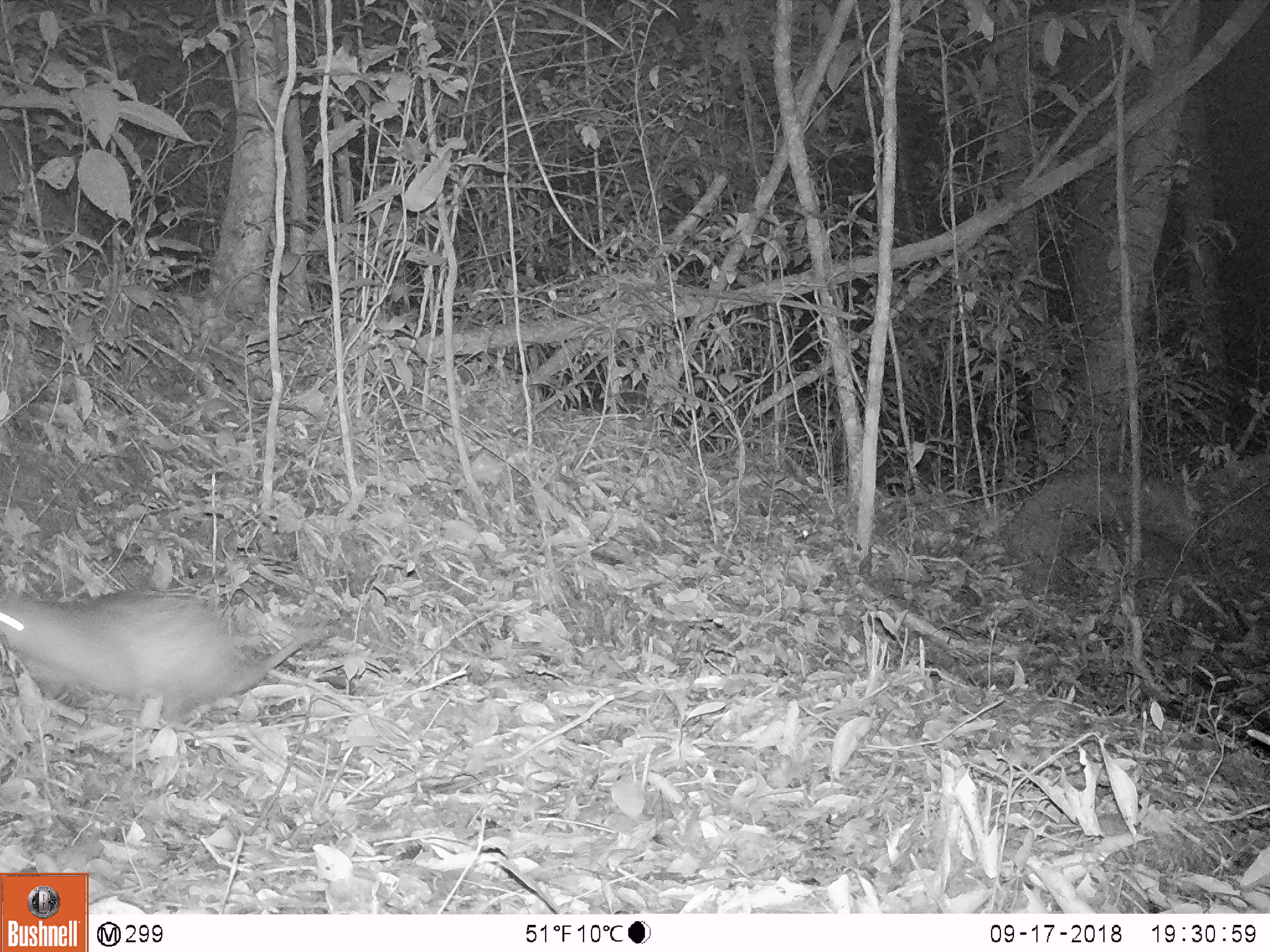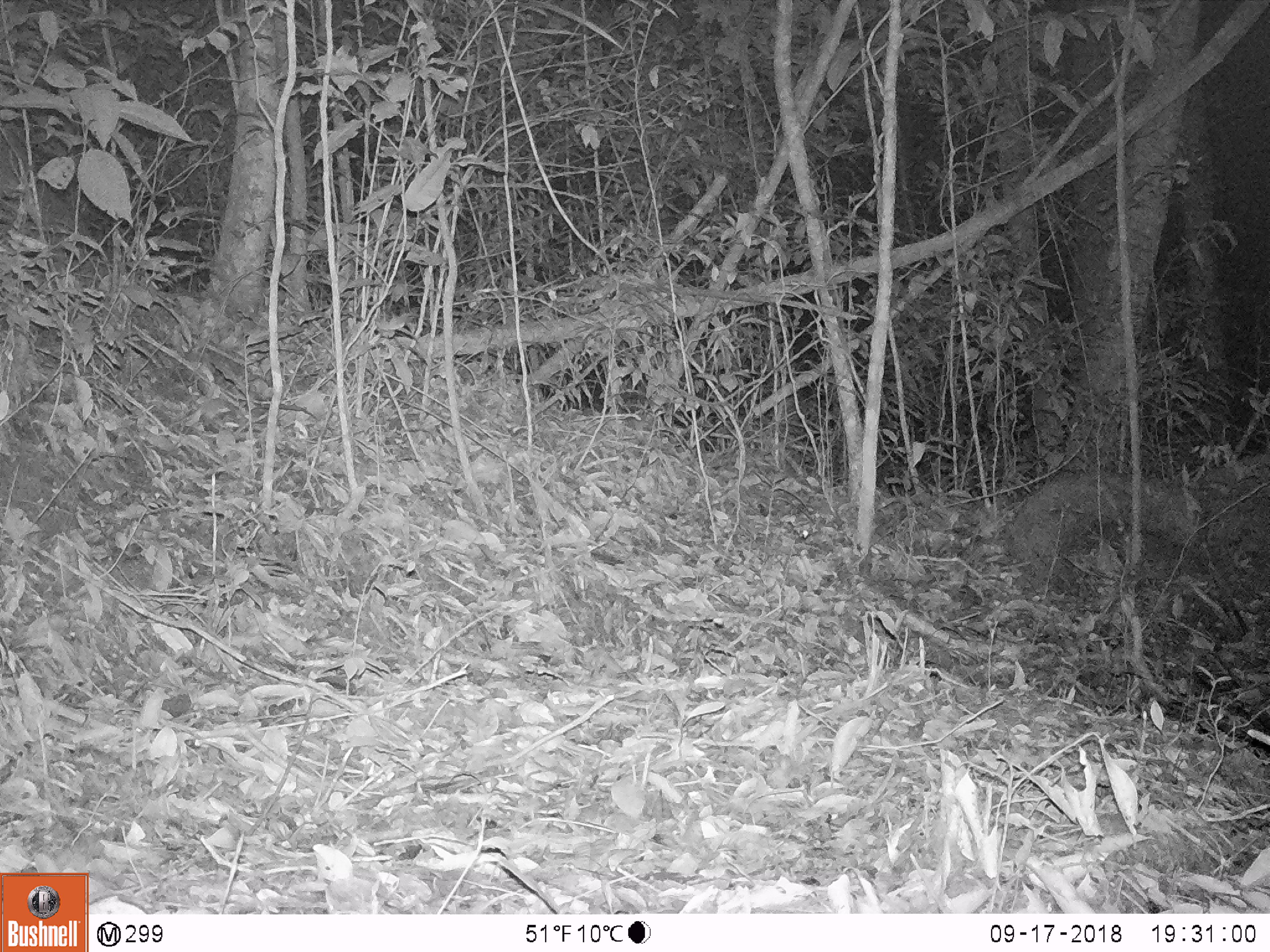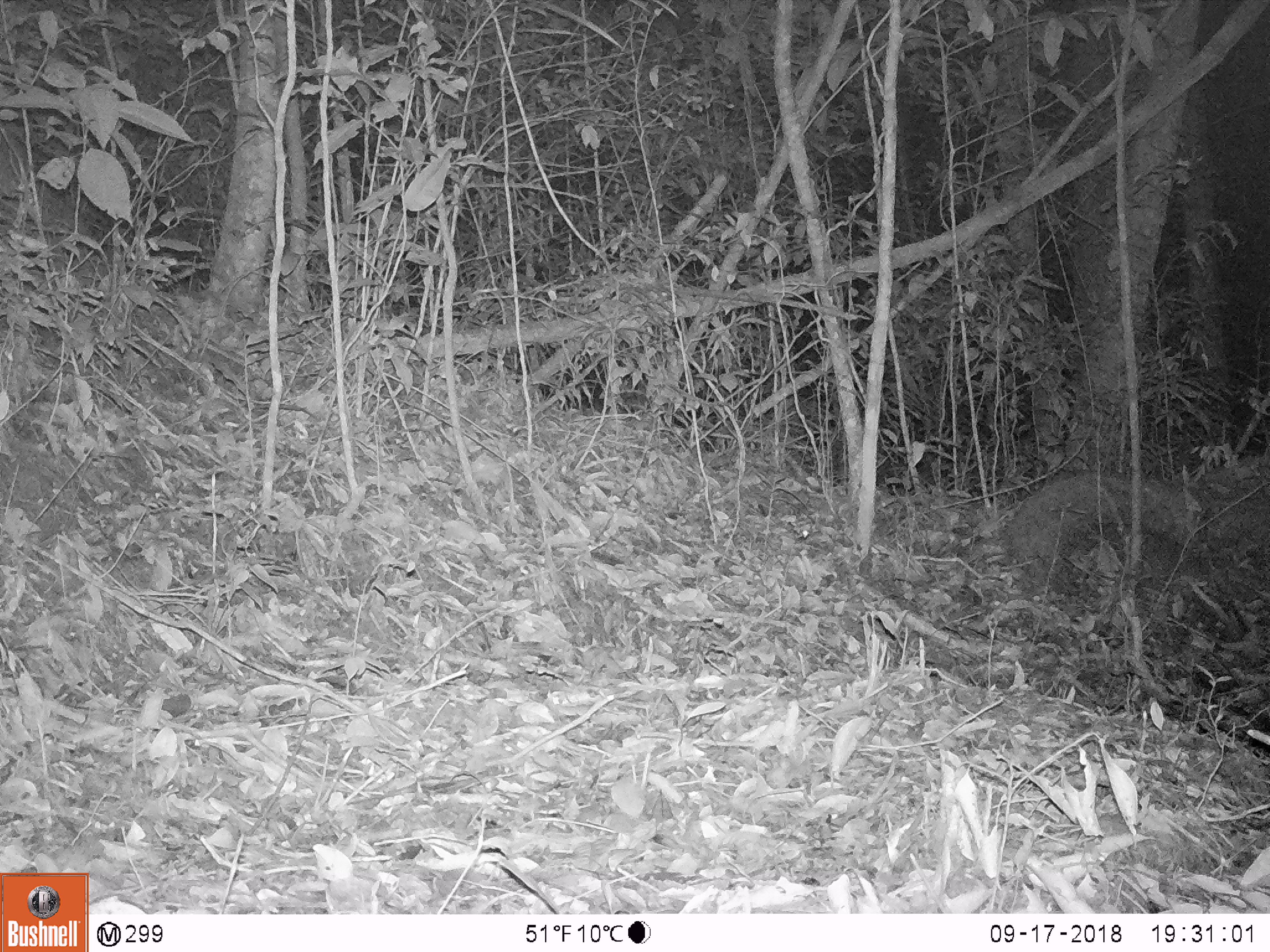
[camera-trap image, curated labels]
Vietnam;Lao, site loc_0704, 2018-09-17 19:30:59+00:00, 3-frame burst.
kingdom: Animalia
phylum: Chordata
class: Mammalia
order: Rodentia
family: Hystricidae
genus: Atherurus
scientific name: Atherurus macrourus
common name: asiatic brush-tailed porcupine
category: asiatic brush tailed porcupine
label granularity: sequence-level